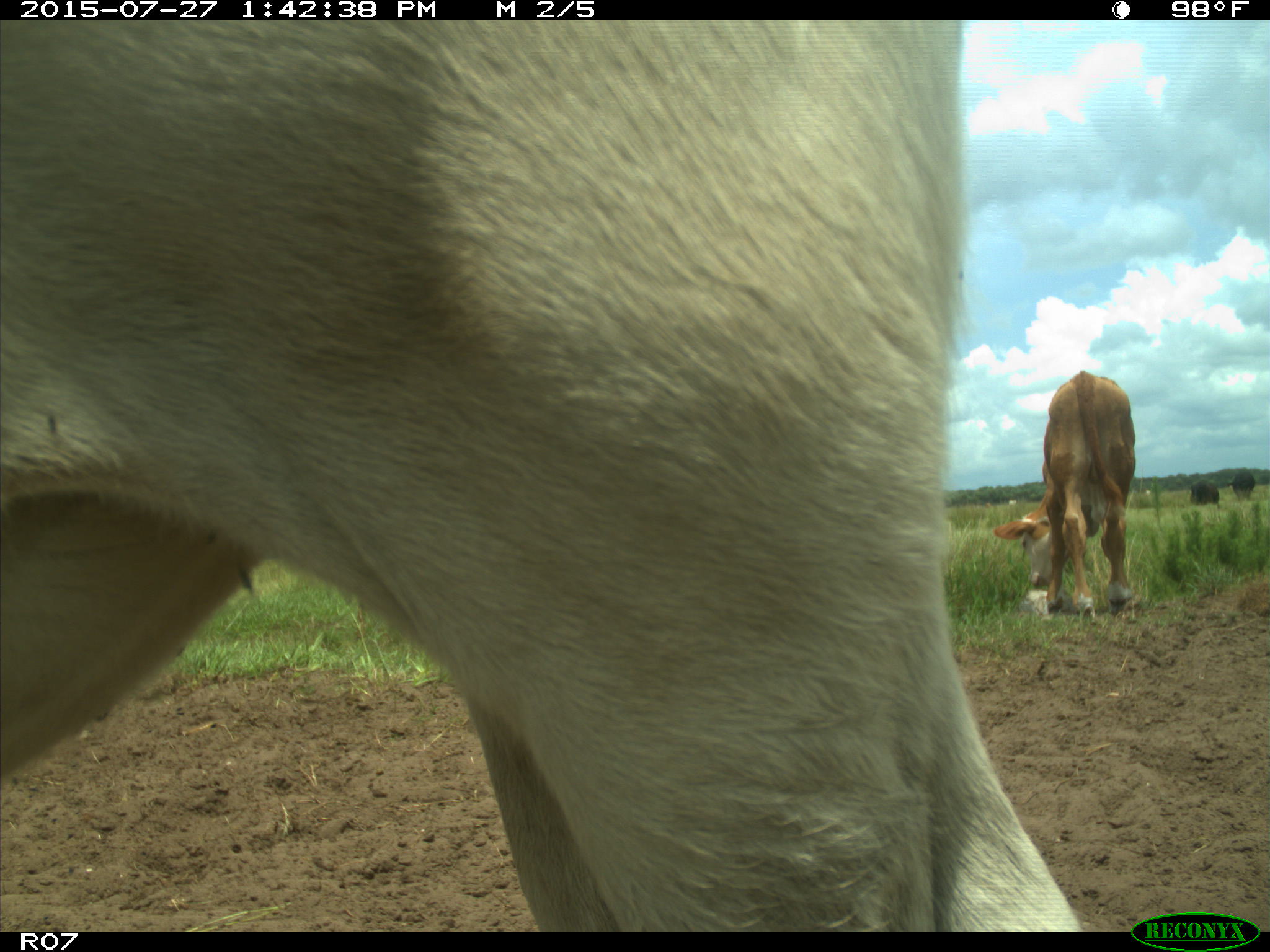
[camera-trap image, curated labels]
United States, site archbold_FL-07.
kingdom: Animalia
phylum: Chordata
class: Mammalia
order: Artiodactyla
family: Bovidae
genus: Bos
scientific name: Bos taurus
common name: domestic cow